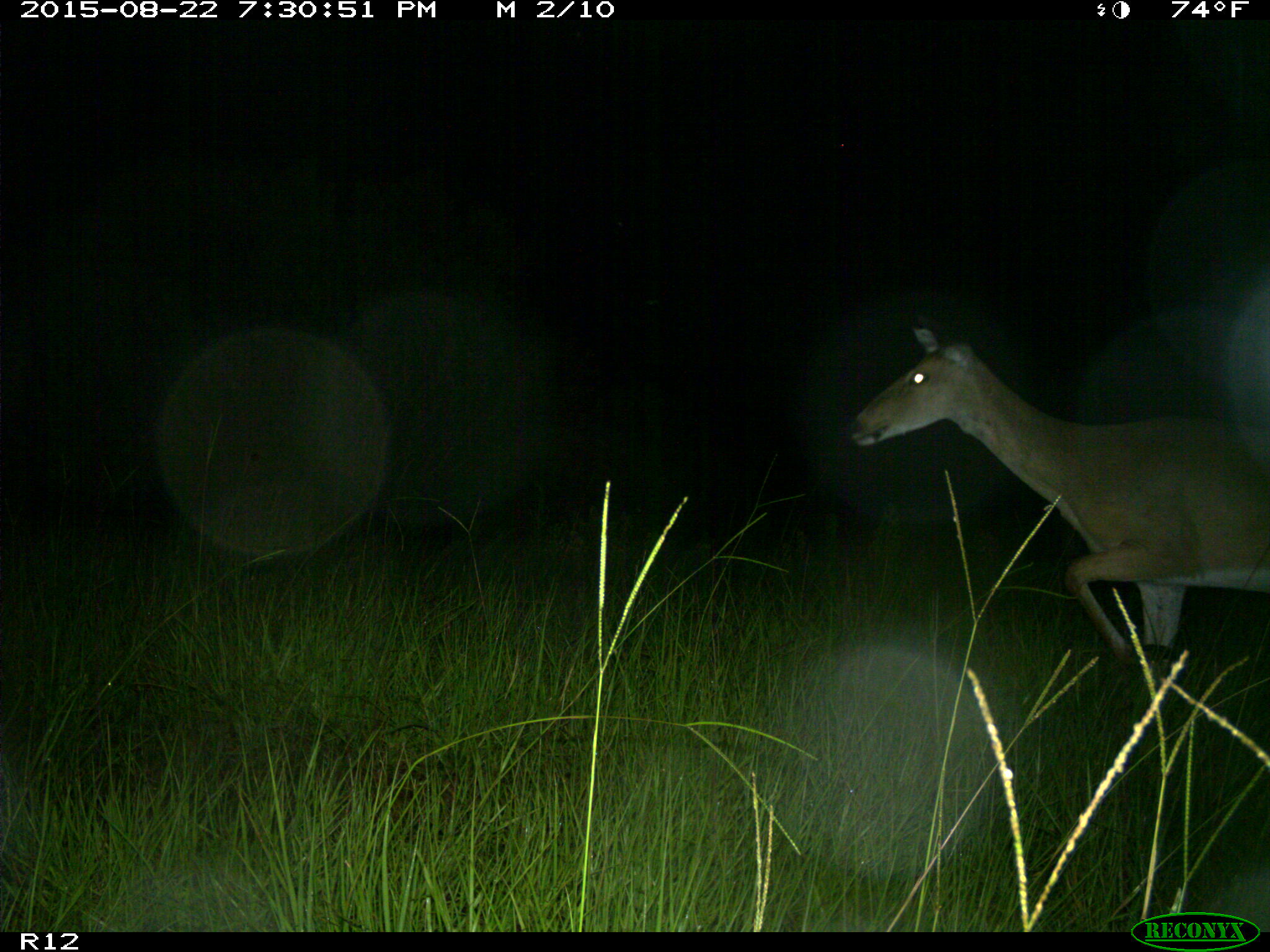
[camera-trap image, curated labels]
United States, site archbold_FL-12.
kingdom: Animalia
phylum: Chordata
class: Mammalia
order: Artiodactyla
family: Cervidae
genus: Odocoileus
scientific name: Odocoileus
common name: deer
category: unidentified deer